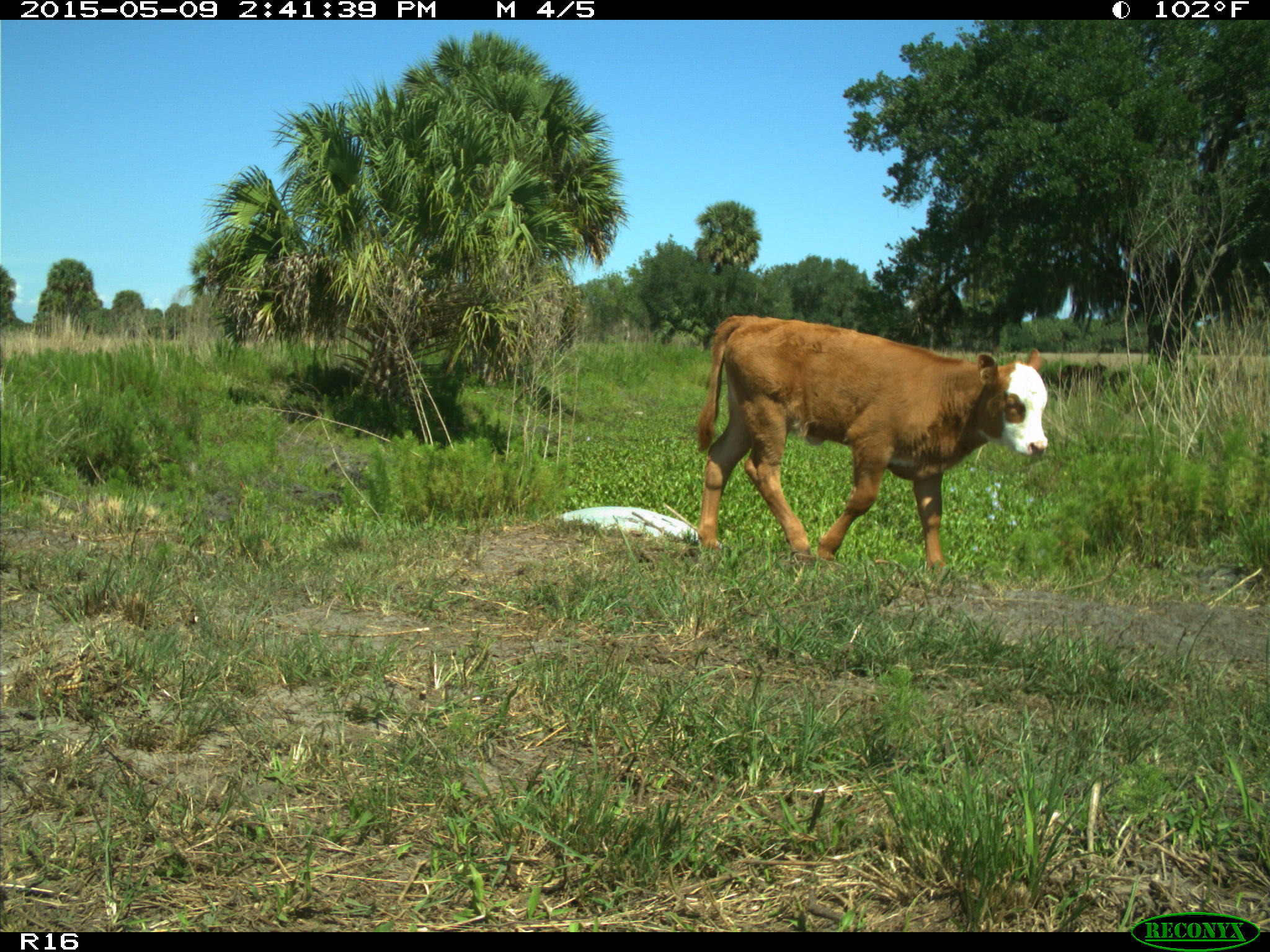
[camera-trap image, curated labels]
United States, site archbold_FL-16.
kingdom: Animalia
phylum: Chordata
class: Mammalia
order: Artiodactyla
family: Bovidae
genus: Bos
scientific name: Bos taurus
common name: domestic cow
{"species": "Bos taurus (domestic cow)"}